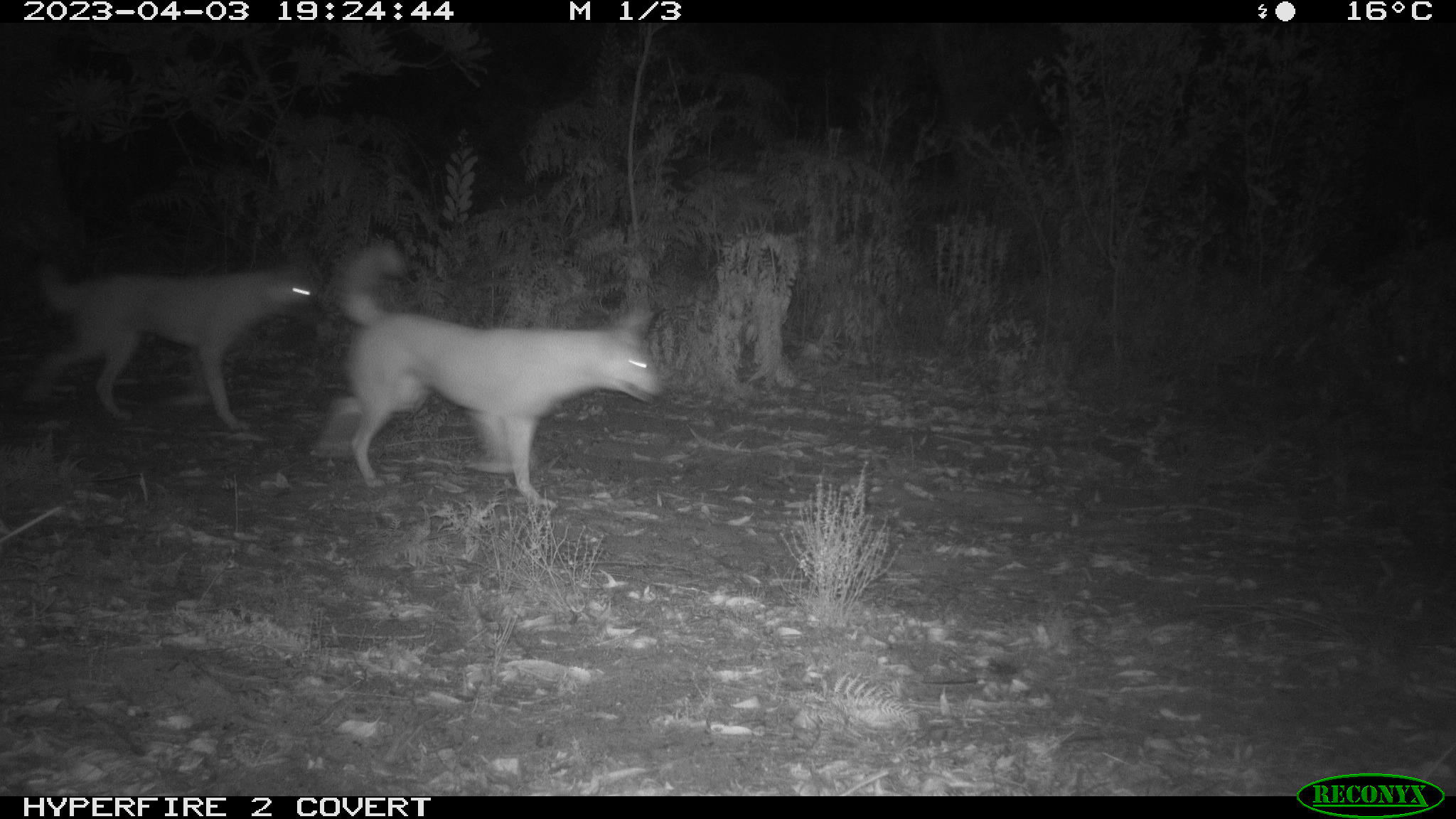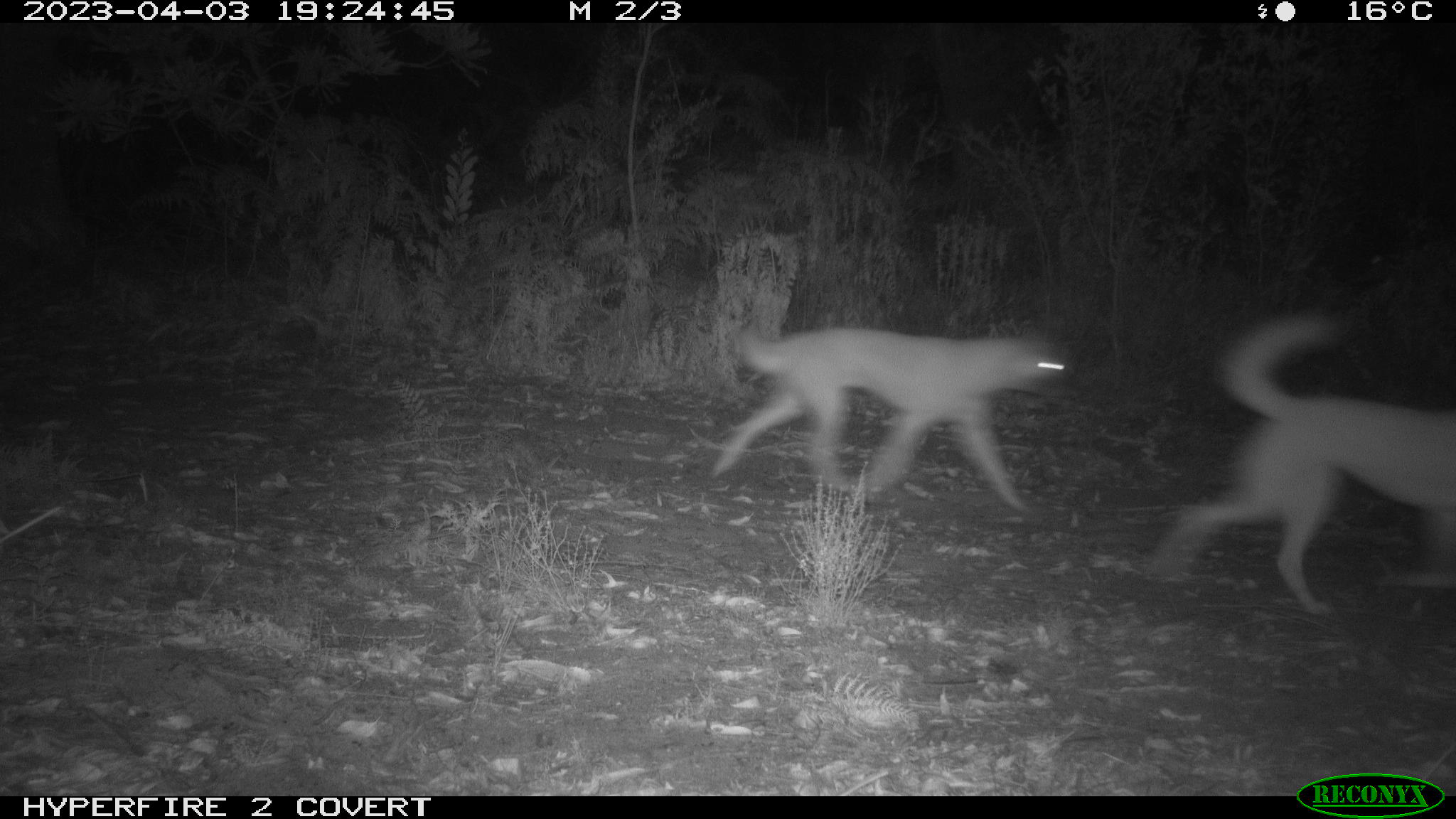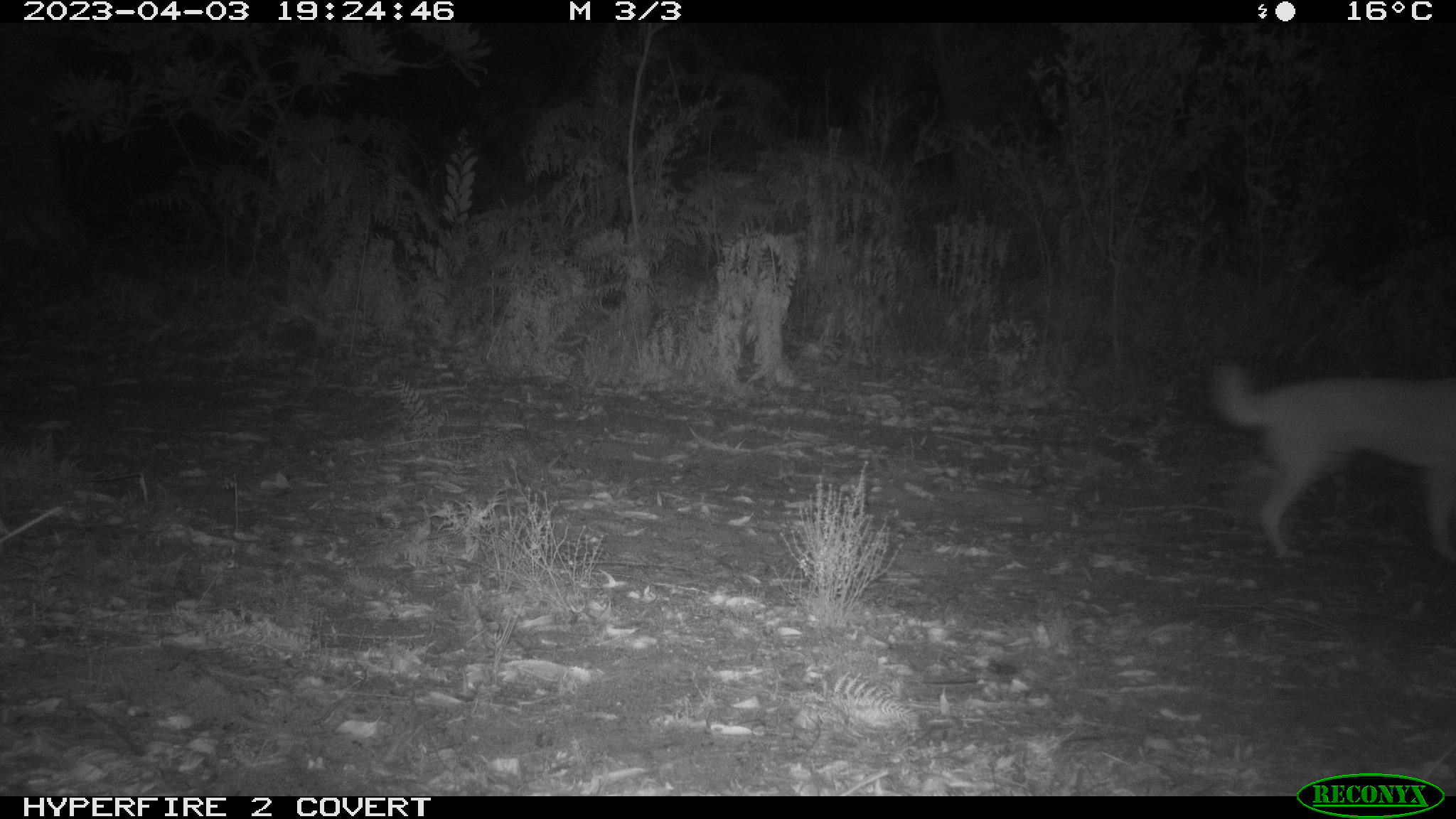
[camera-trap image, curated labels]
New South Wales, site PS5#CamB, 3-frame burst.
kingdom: Animalia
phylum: Chordata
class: Mammalia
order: Carnivora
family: Canidae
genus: Canis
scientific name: Canis familiaris dingo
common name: dingo